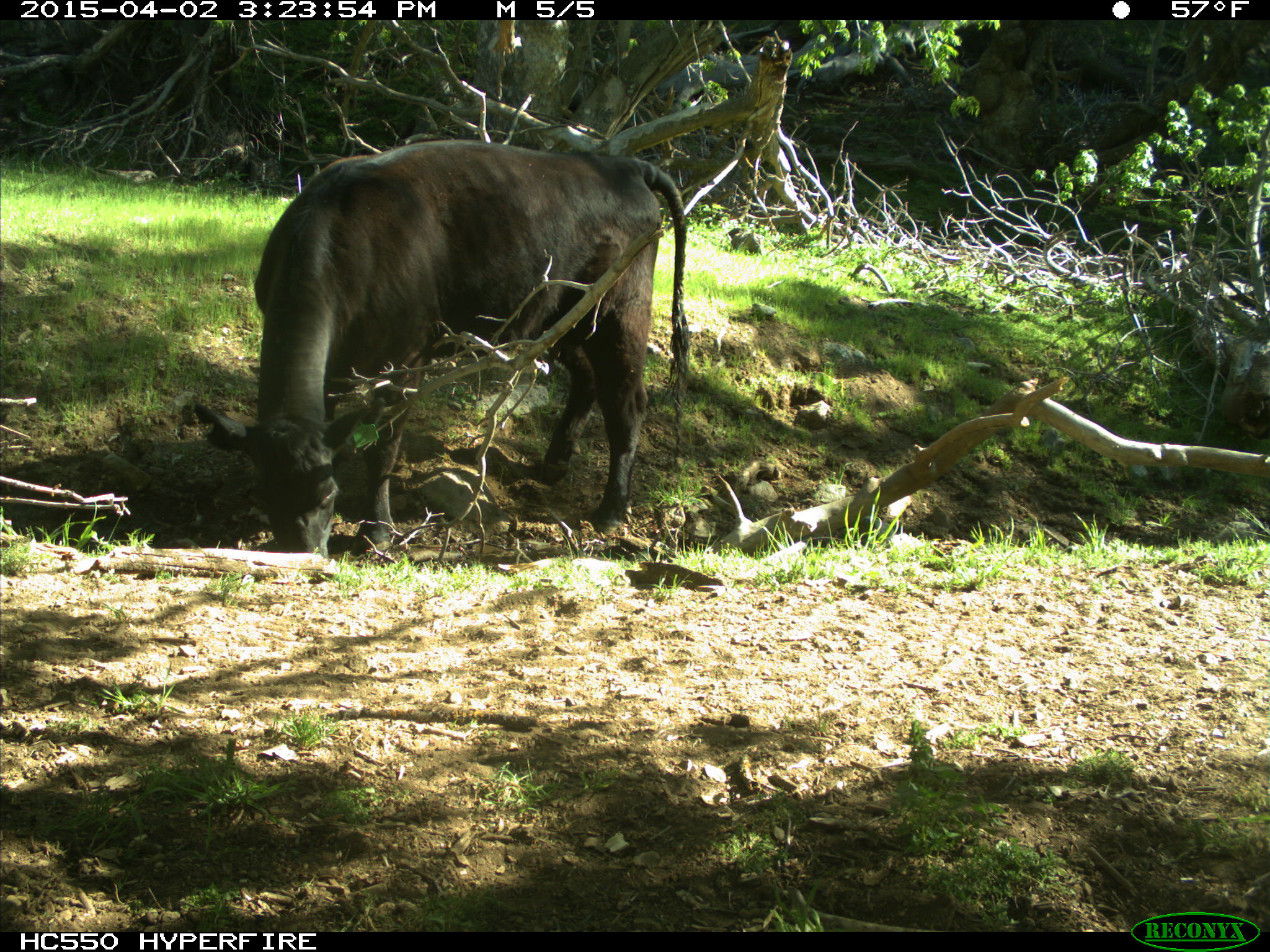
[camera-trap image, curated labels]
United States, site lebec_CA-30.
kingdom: Animalia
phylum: Chordata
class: Mammalia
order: Artiodactyla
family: Bovidae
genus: Bos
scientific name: Bos taurus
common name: domestic cow